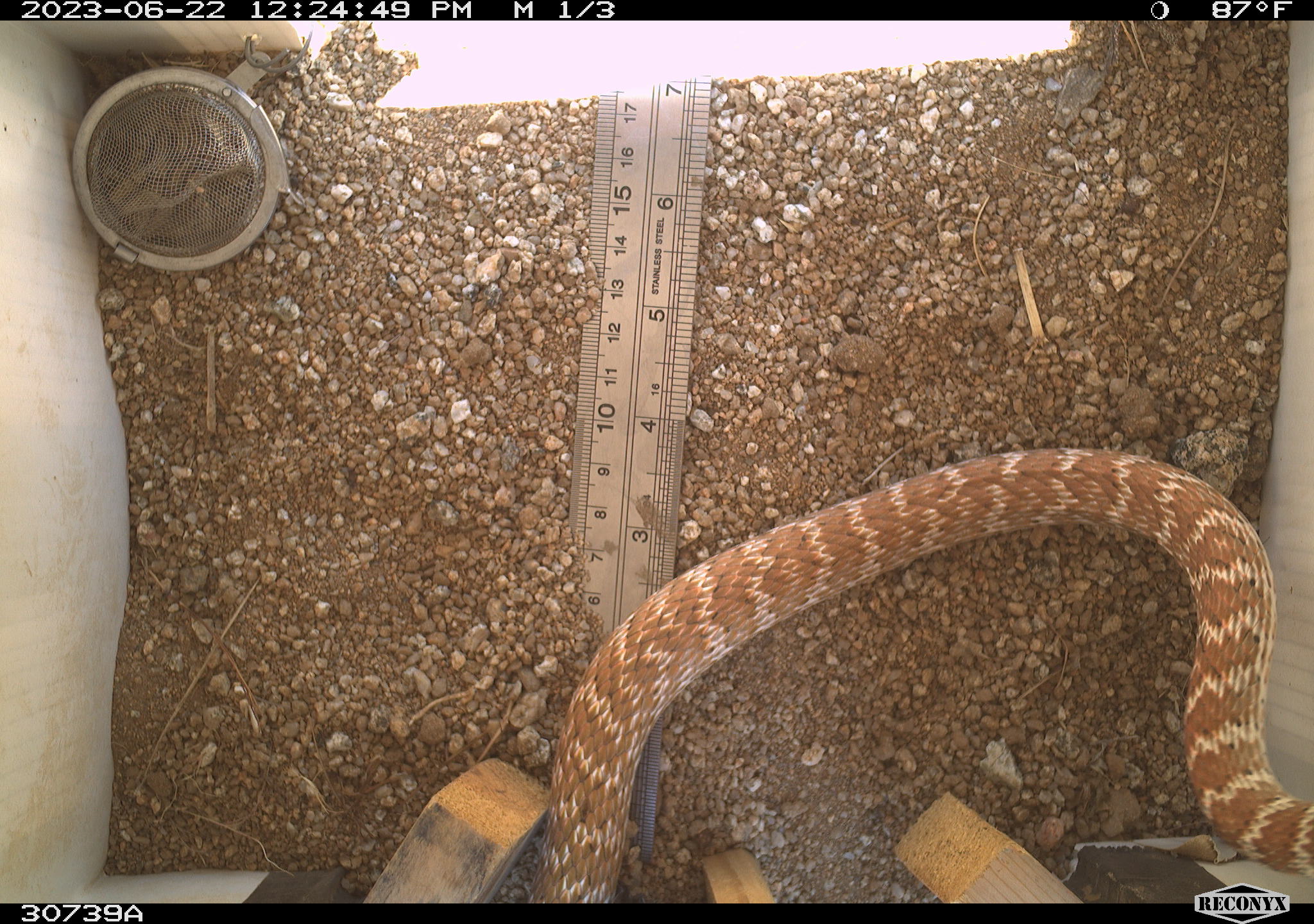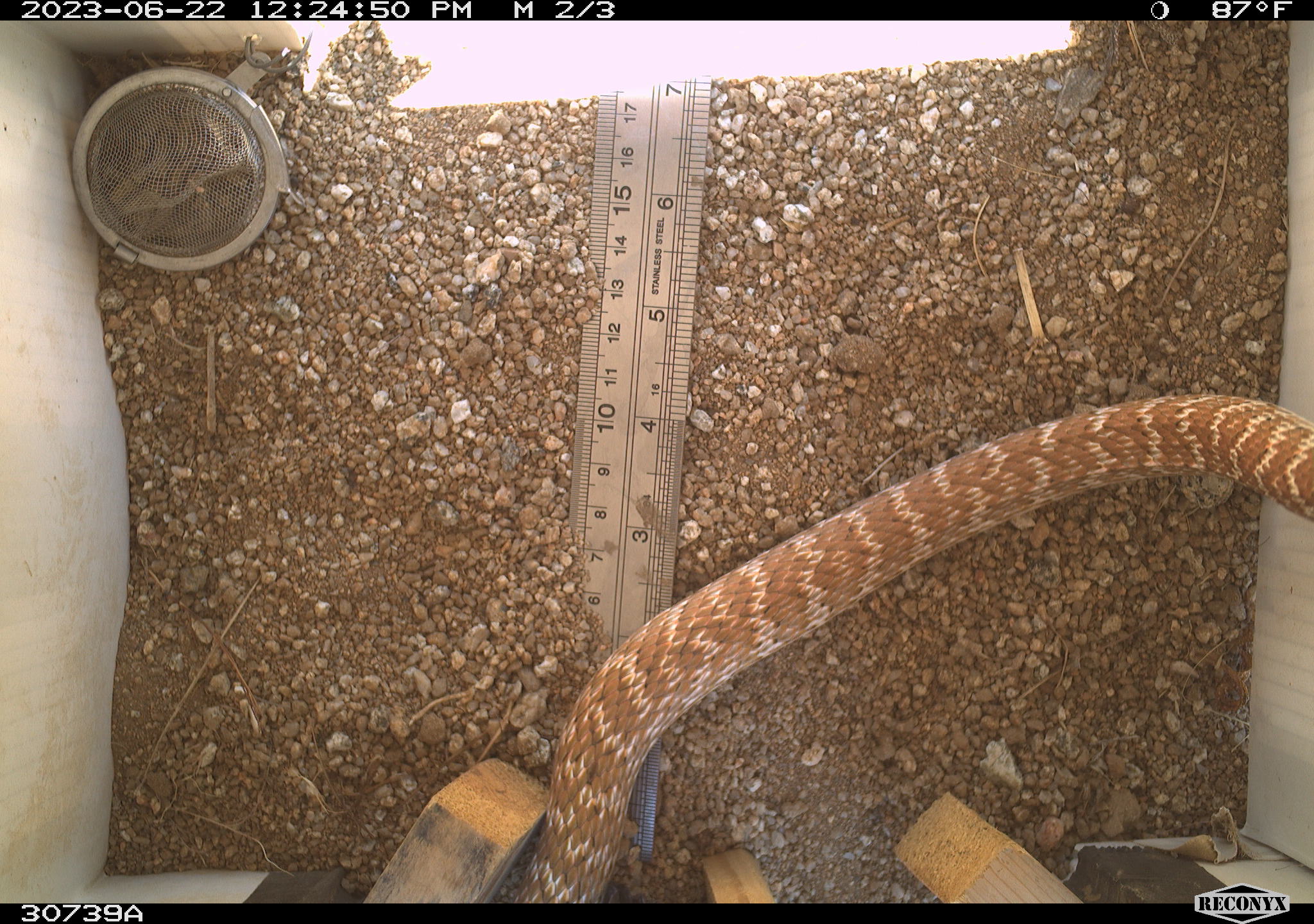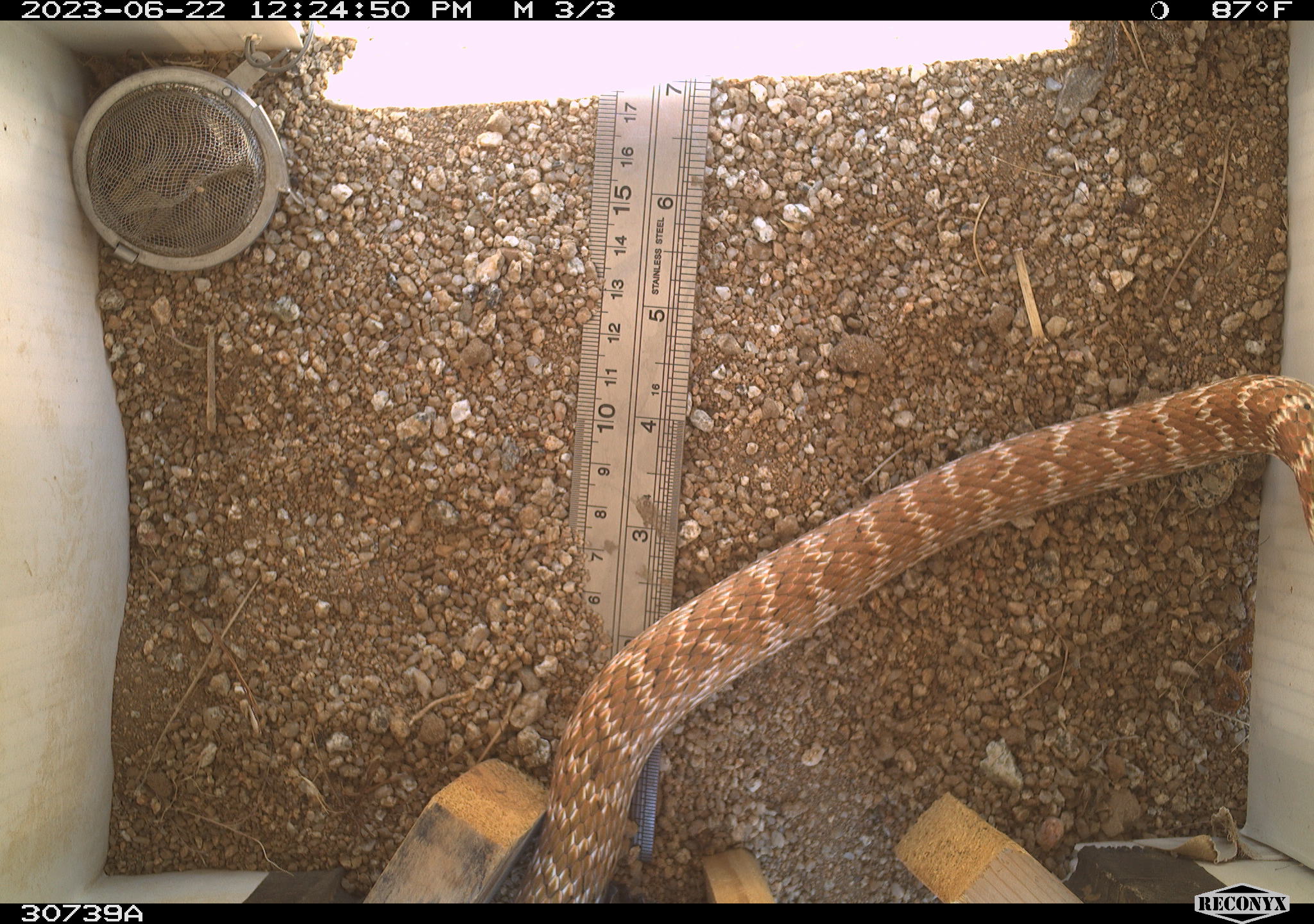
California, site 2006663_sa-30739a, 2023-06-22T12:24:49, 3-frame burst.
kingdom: Animalia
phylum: Chordata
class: Reptilia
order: Squamata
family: Colubridae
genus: Masticophis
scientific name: Masticophis flagellum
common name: coachwhip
Coachwhip (Masticophis flagellum).